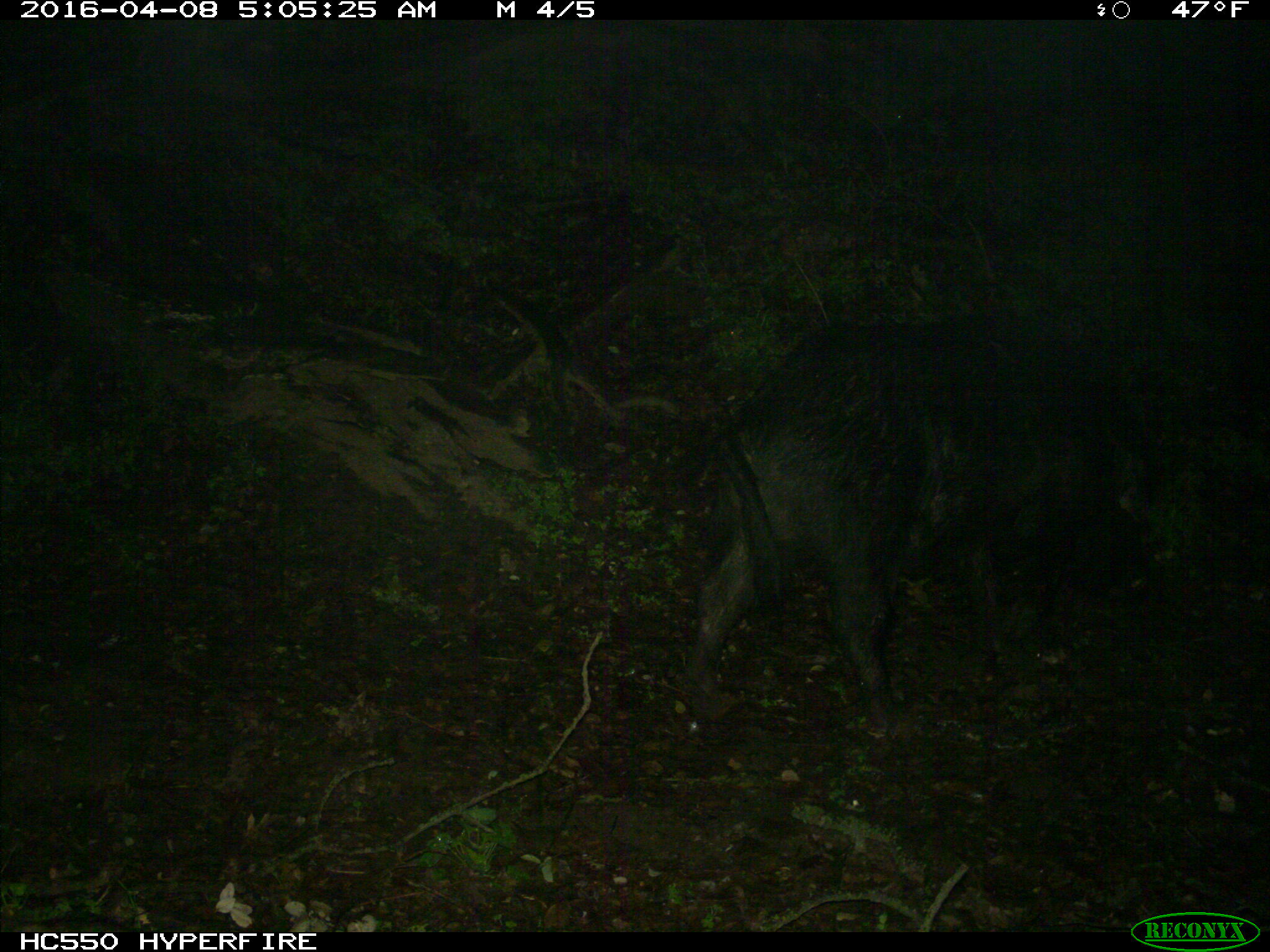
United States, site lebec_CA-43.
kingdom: Animalia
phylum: Chordata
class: Mammalia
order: Artiodactyla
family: Suidae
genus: Sus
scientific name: Sus scrofa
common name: wild boar